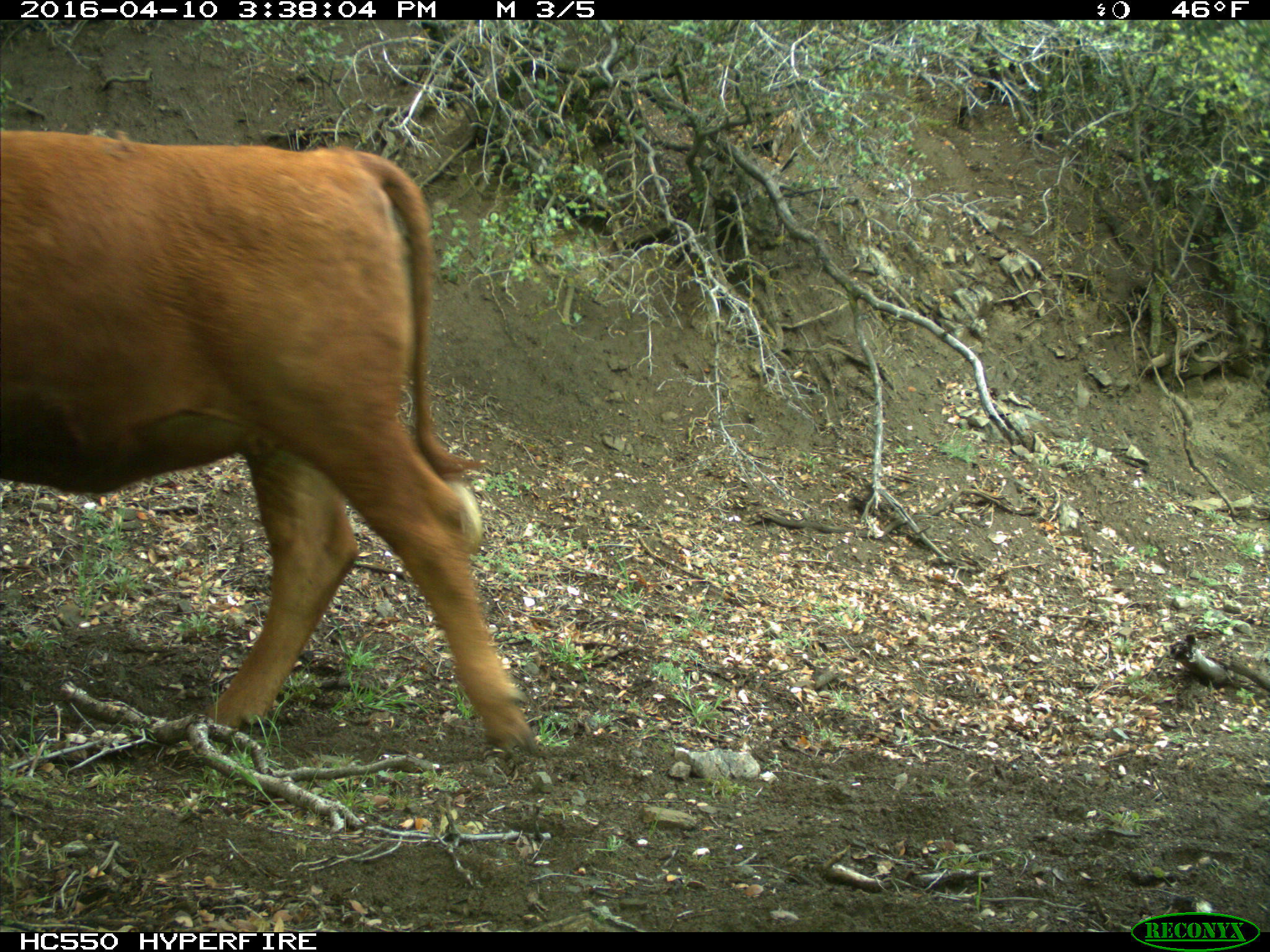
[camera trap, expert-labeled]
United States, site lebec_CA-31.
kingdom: Animalia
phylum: Chordata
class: Mammalia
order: Artiodactyla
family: Bovidae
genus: Bos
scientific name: Bos taurus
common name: domestic cow